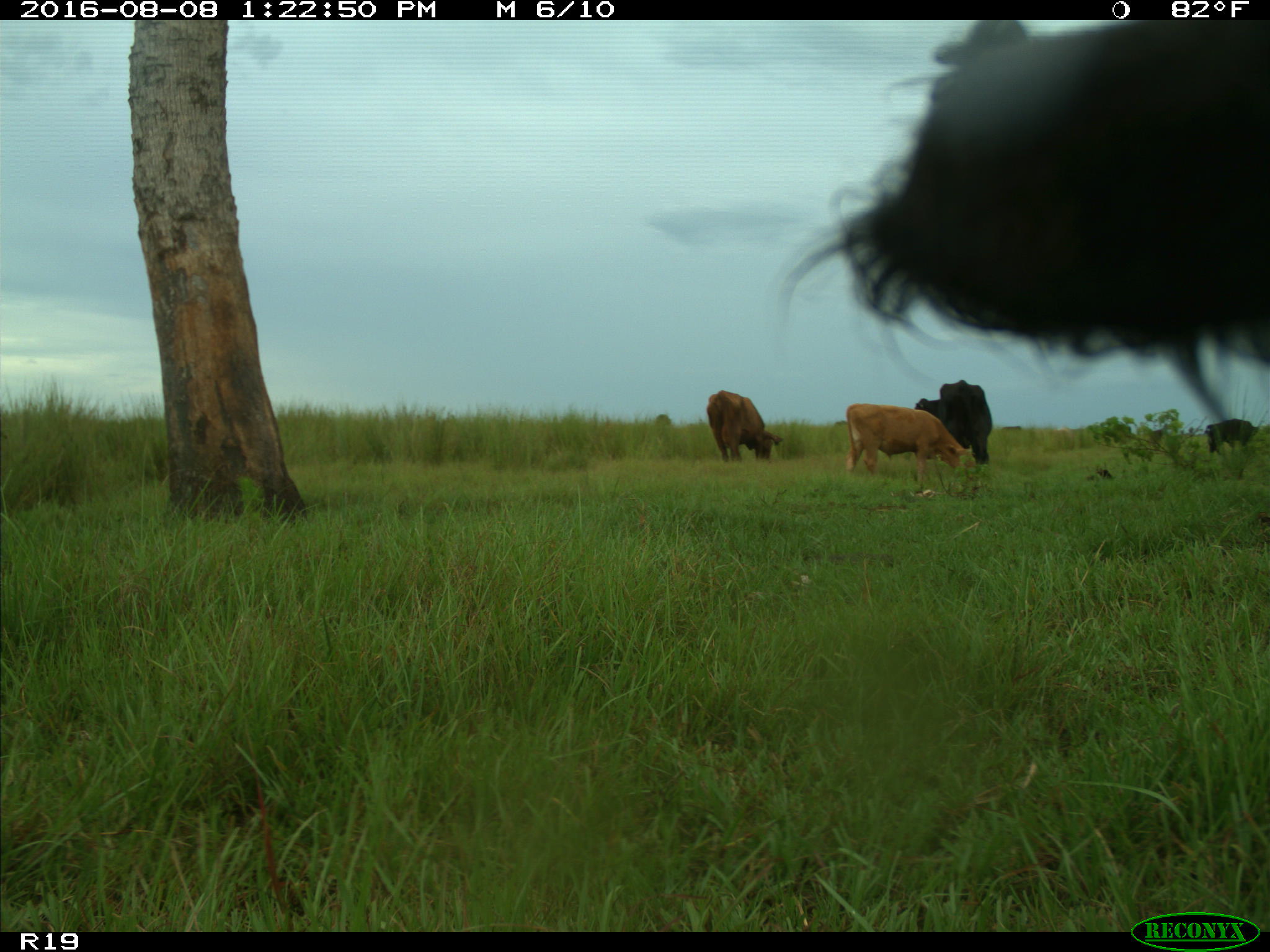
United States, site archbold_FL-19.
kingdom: Animalia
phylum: Chordata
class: Mammalia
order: Artiodactyla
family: Bovidae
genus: Bos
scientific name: Bos taurus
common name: domestic cow